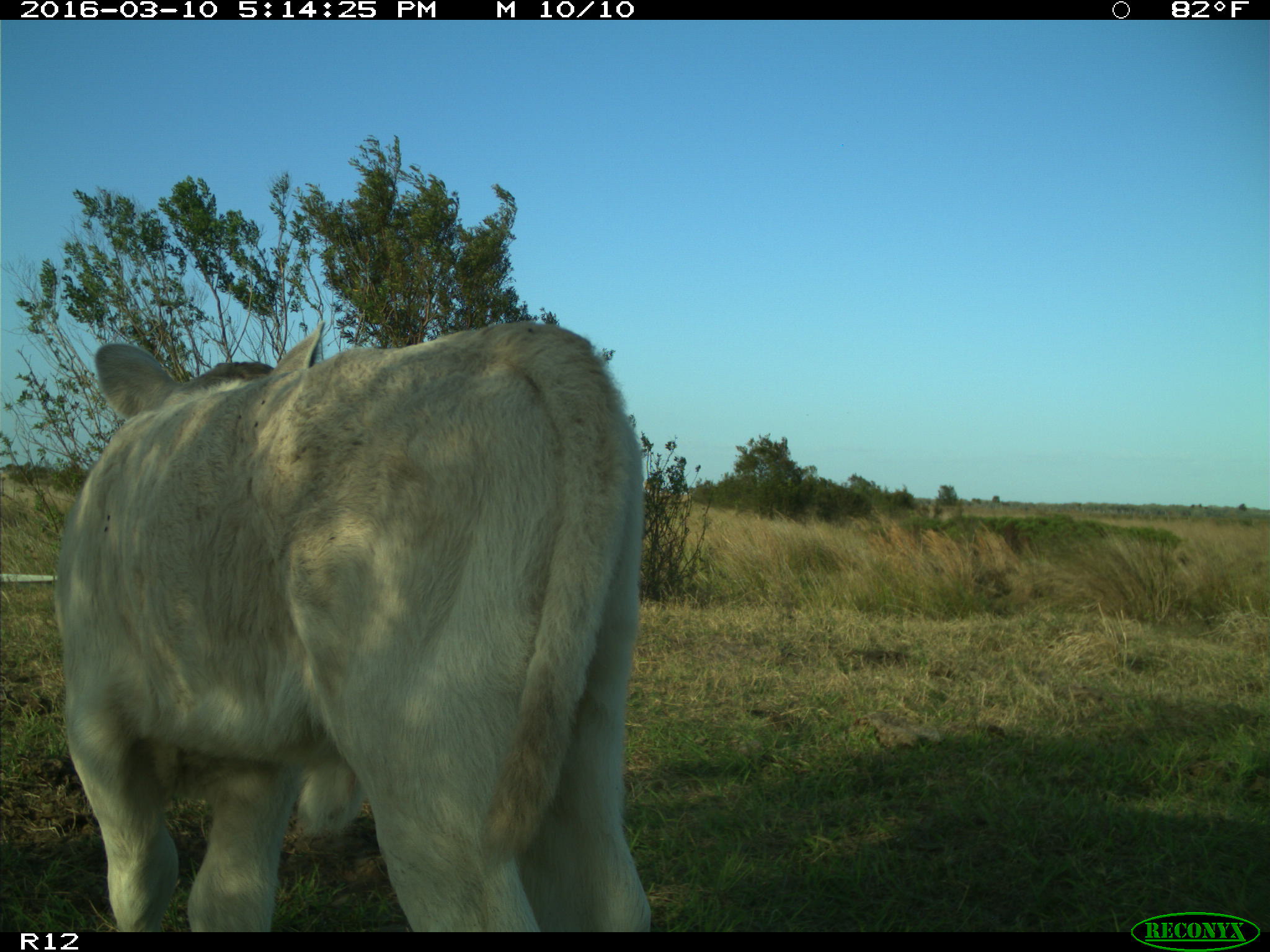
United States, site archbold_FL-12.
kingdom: Animalia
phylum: Chordata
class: Mammalia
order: Artiodactyla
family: Bovidae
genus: Bos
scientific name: Bos taurus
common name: domestic cow